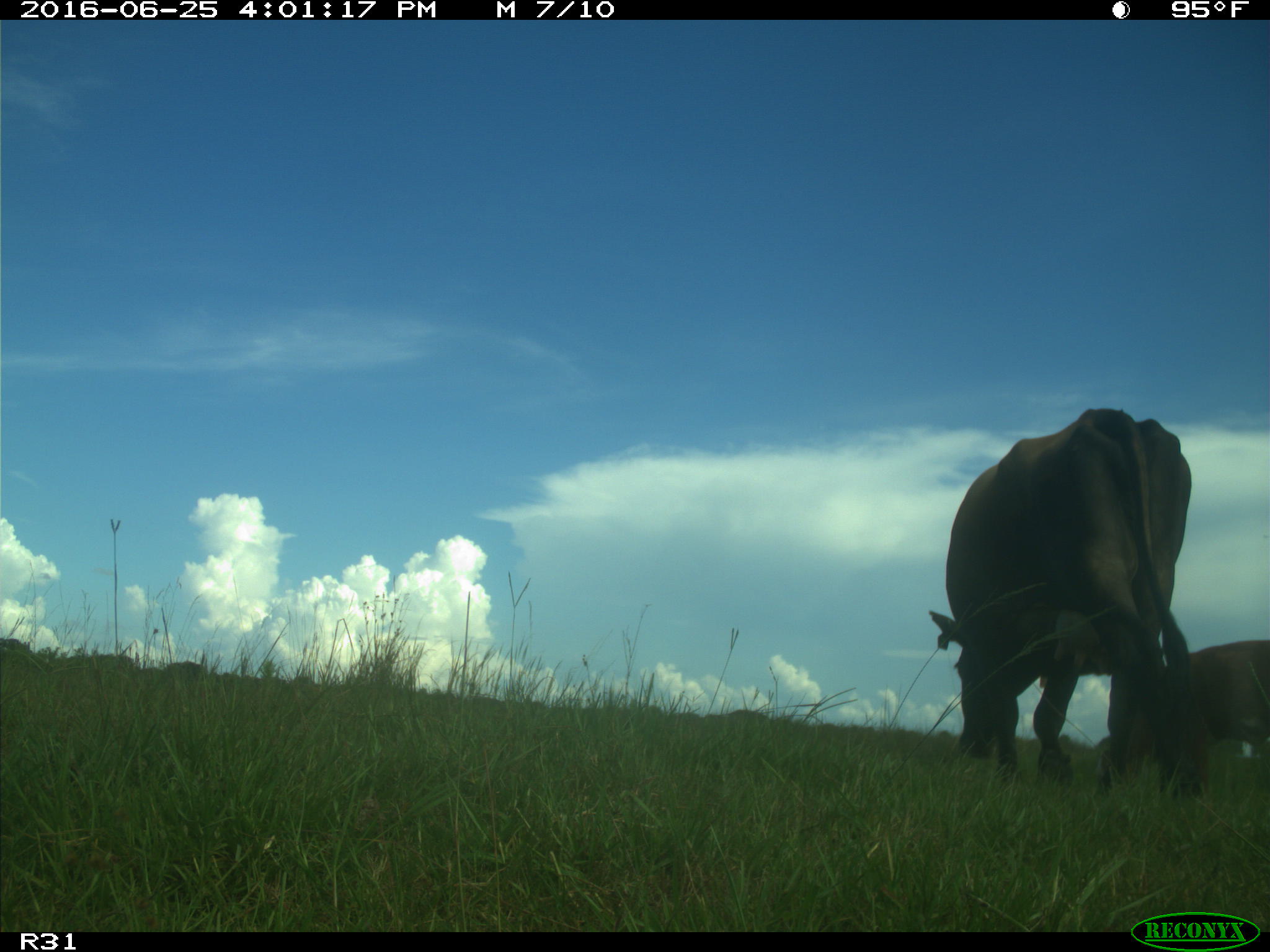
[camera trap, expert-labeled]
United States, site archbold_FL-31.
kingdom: Animalia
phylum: Chordata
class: Mammalia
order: Artiodactyla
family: Bovidae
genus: Bos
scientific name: Bos taurus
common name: domestic cow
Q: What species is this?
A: Bos taurus (domestic cow).